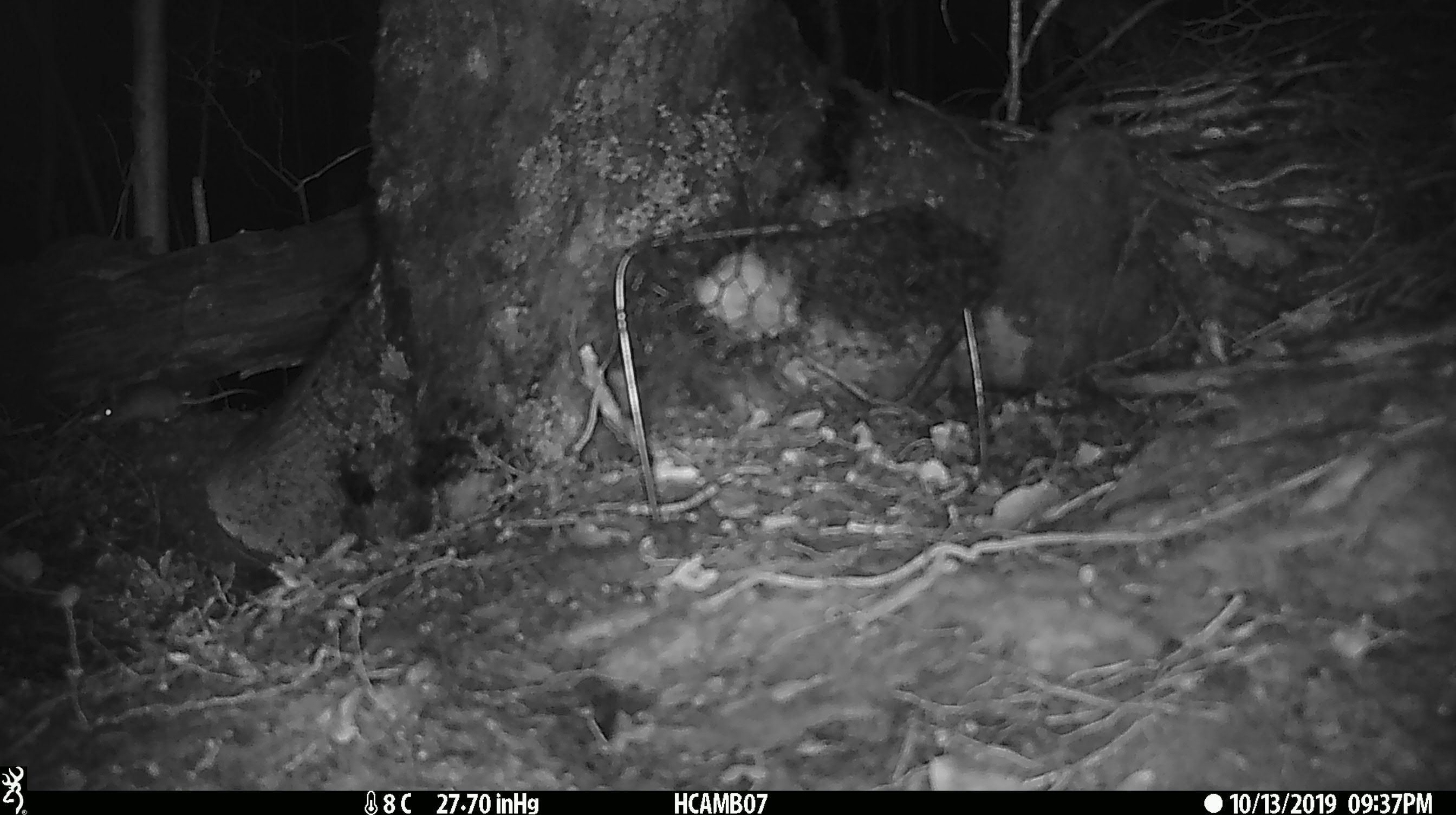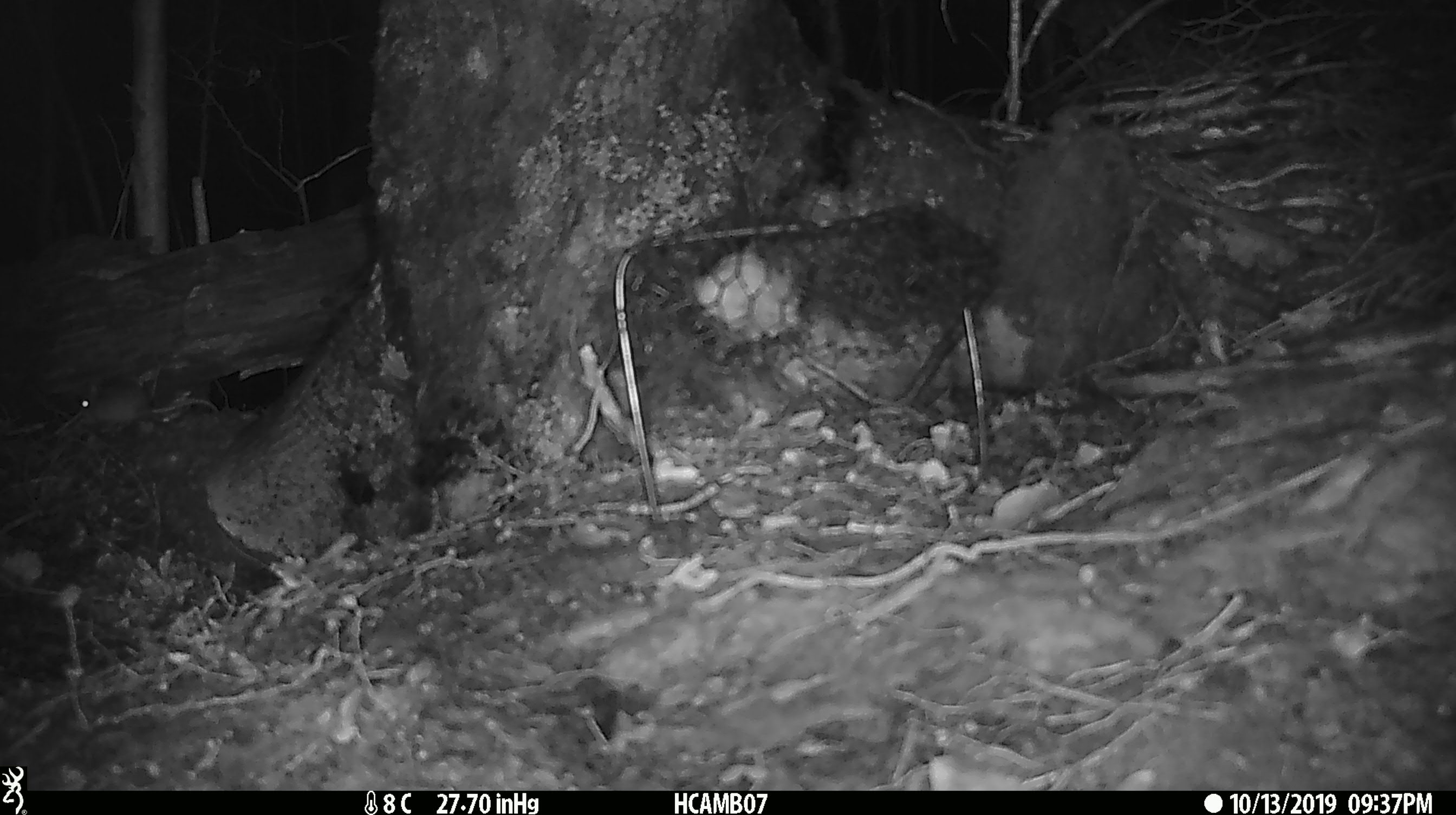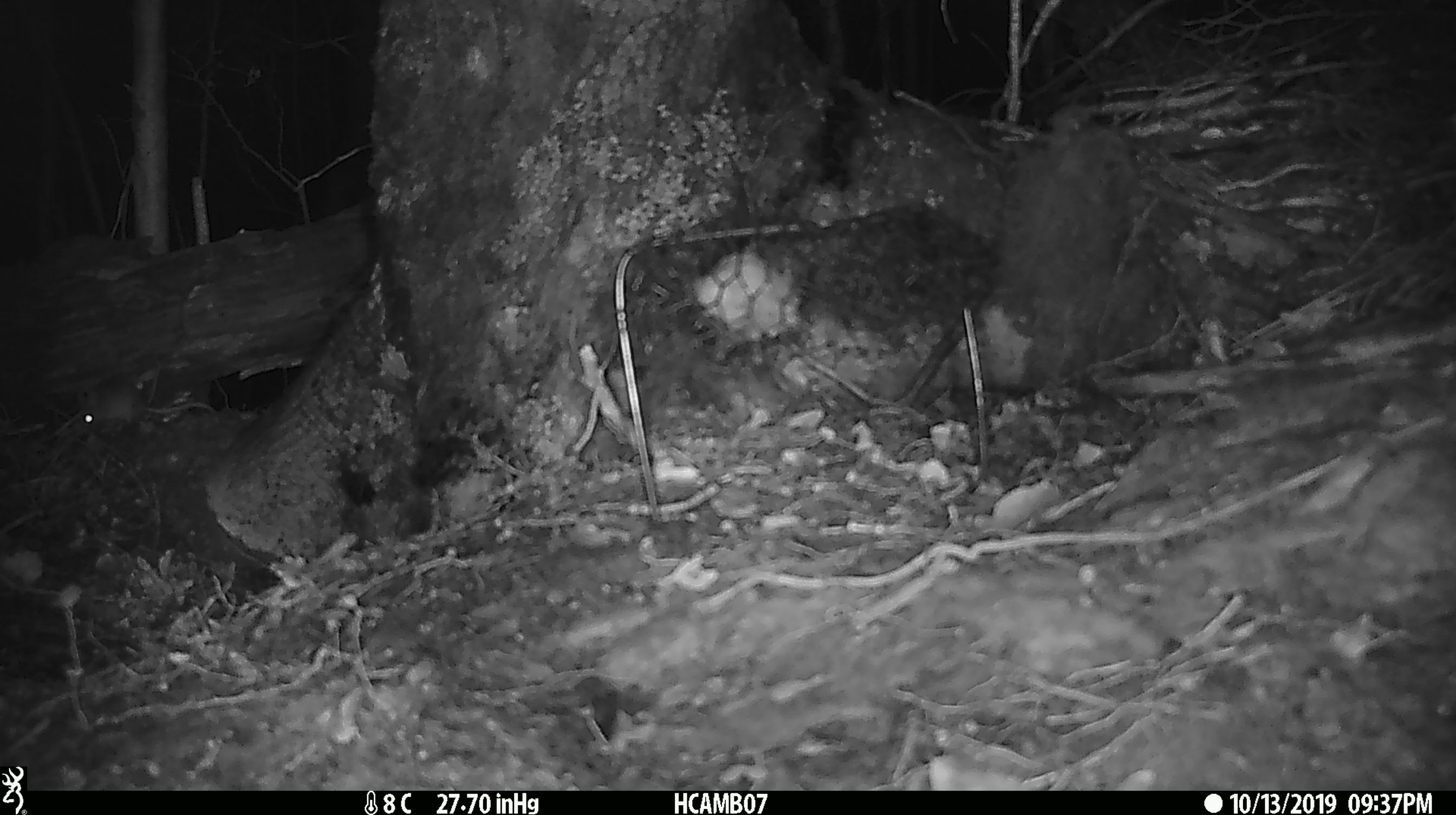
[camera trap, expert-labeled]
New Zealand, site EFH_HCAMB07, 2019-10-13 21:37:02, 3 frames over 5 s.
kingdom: Animalia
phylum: Chordata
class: Mammalia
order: Rodentia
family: Muridae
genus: Mus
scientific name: Mus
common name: mouse